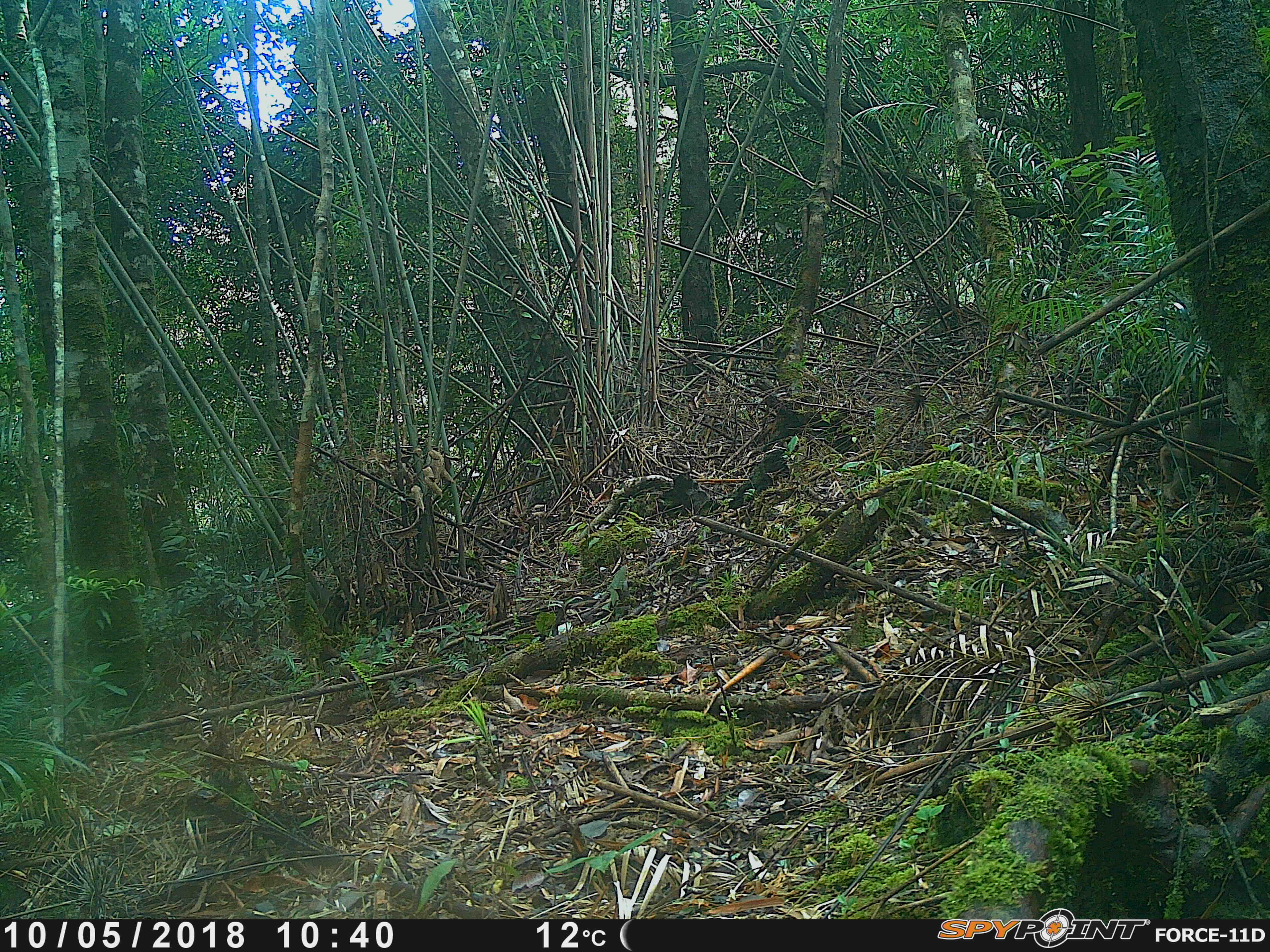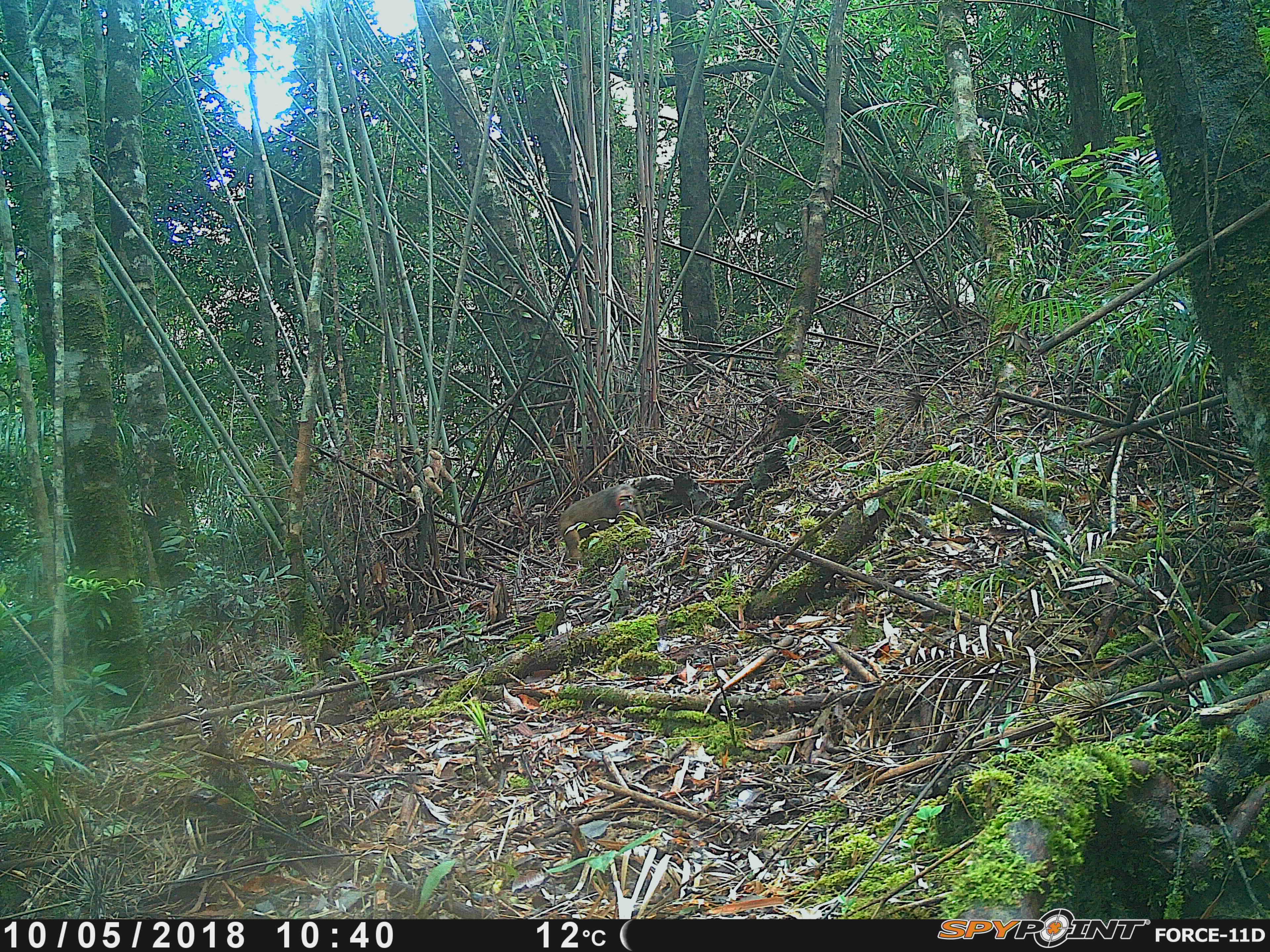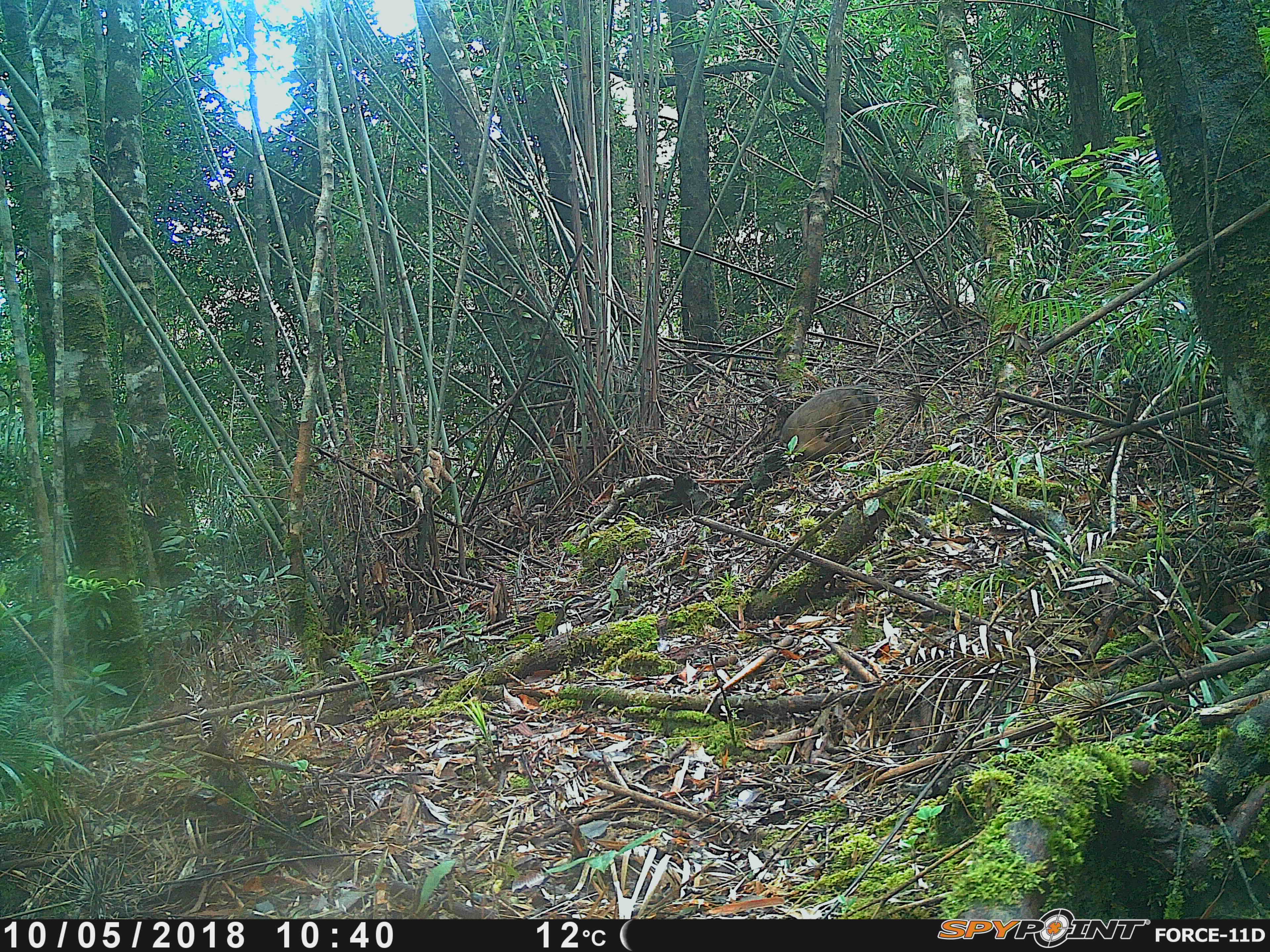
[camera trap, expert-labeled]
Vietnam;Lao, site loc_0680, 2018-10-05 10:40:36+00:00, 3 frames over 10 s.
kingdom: Animalia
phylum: Chordata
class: Mammalia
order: Primates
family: Cercopithecidae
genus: Macaca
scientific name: Macaca arctoides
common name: stump-tailed macaque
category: stump tailed macaque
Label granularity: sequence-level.